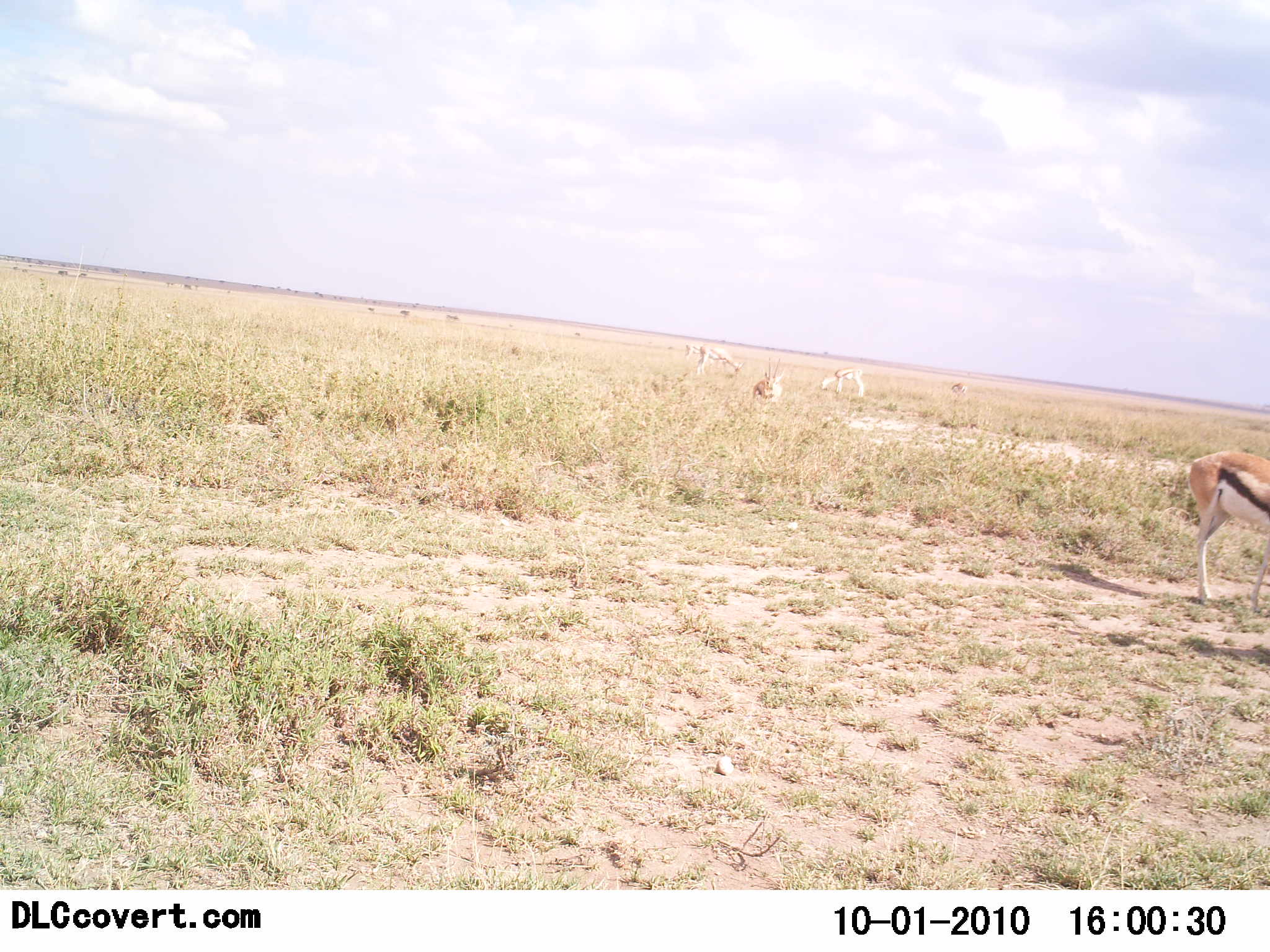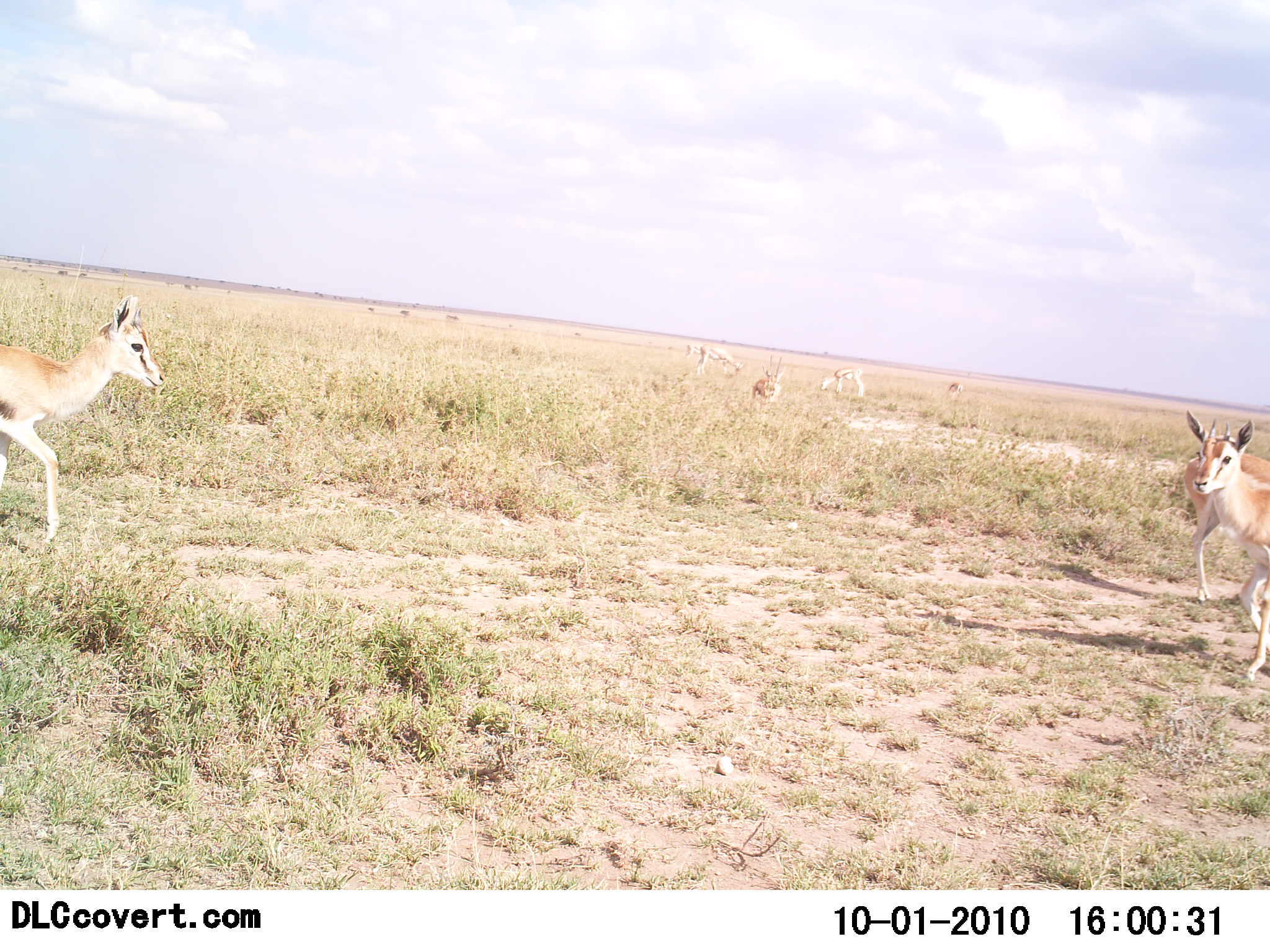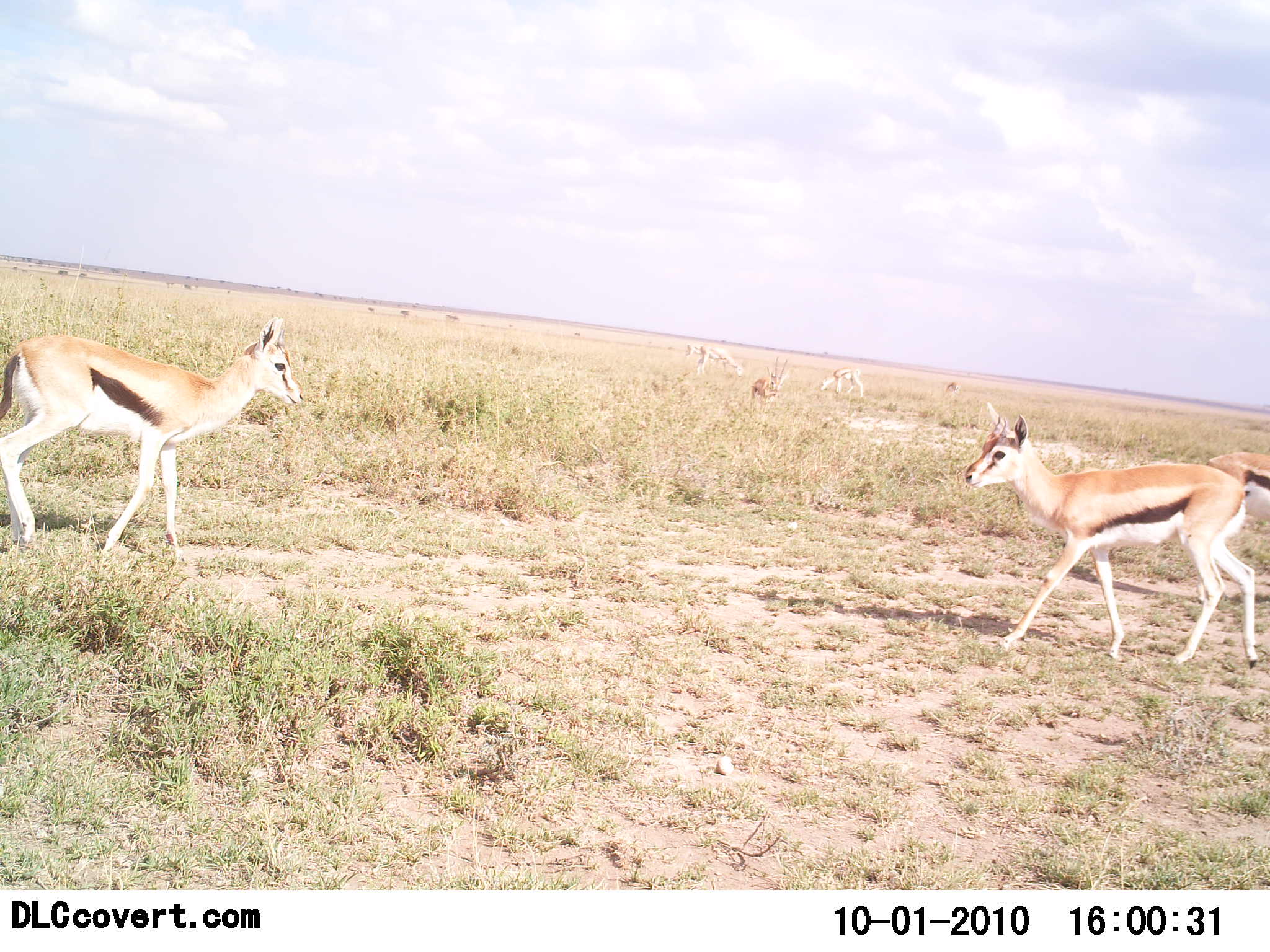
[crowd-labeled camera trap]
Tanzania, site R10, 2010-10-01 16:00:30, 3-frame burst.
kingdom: Animalia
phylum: Chordata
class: Mammalia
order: Artiodactyla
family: Bovidae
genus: Eudorcas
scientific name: Eudorcas thomsonii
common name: thomson's gazelle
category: gazellethomsons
Gazellethomsons (thomson's gazelle) (Eudorcas thomsonii), count 5. Behavior (volunteer vote fractions): standing 62%, resting 8%, moving 77%, interacting 0%. Young present (vote fraction): 8%. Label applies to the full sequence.